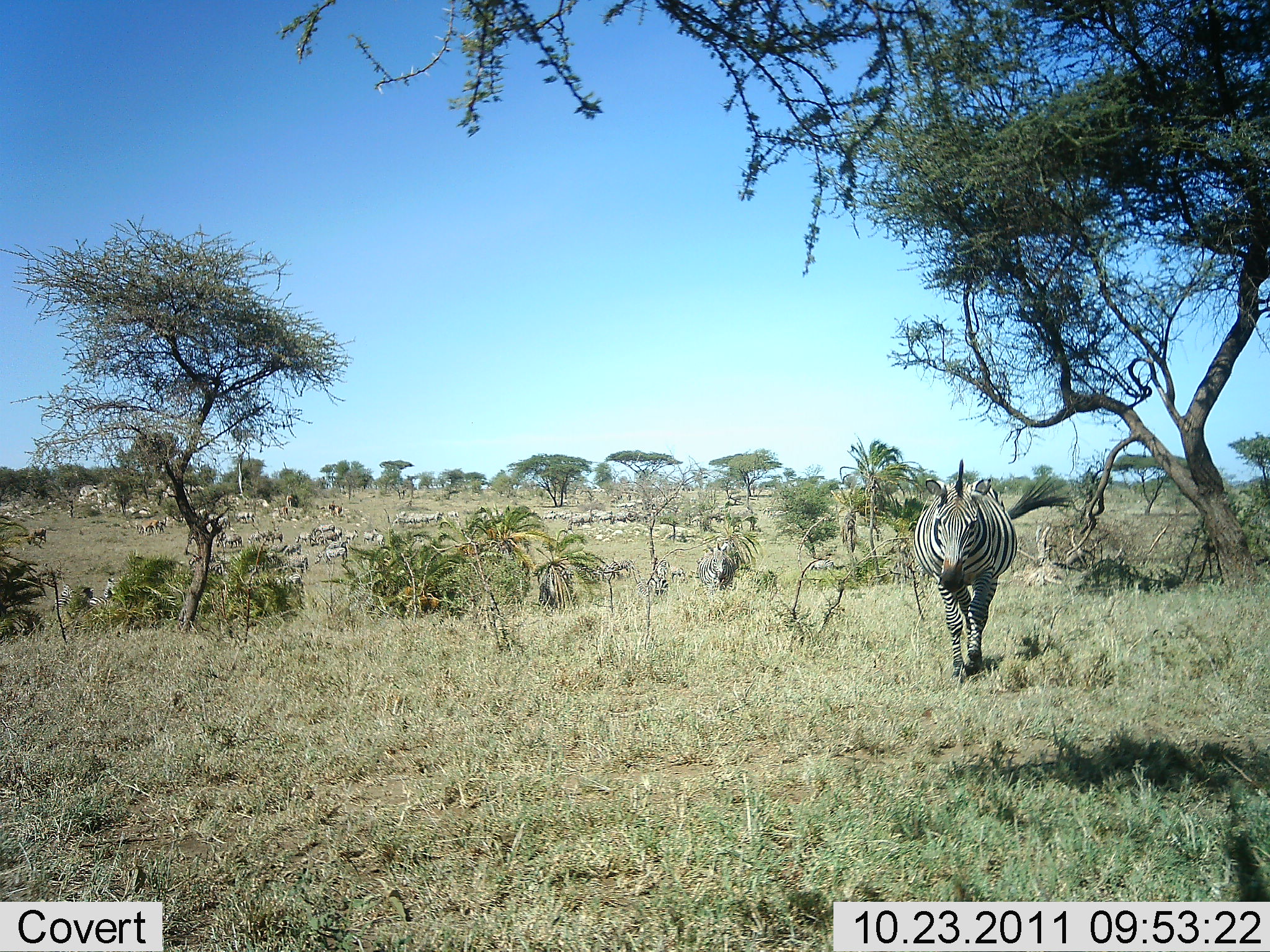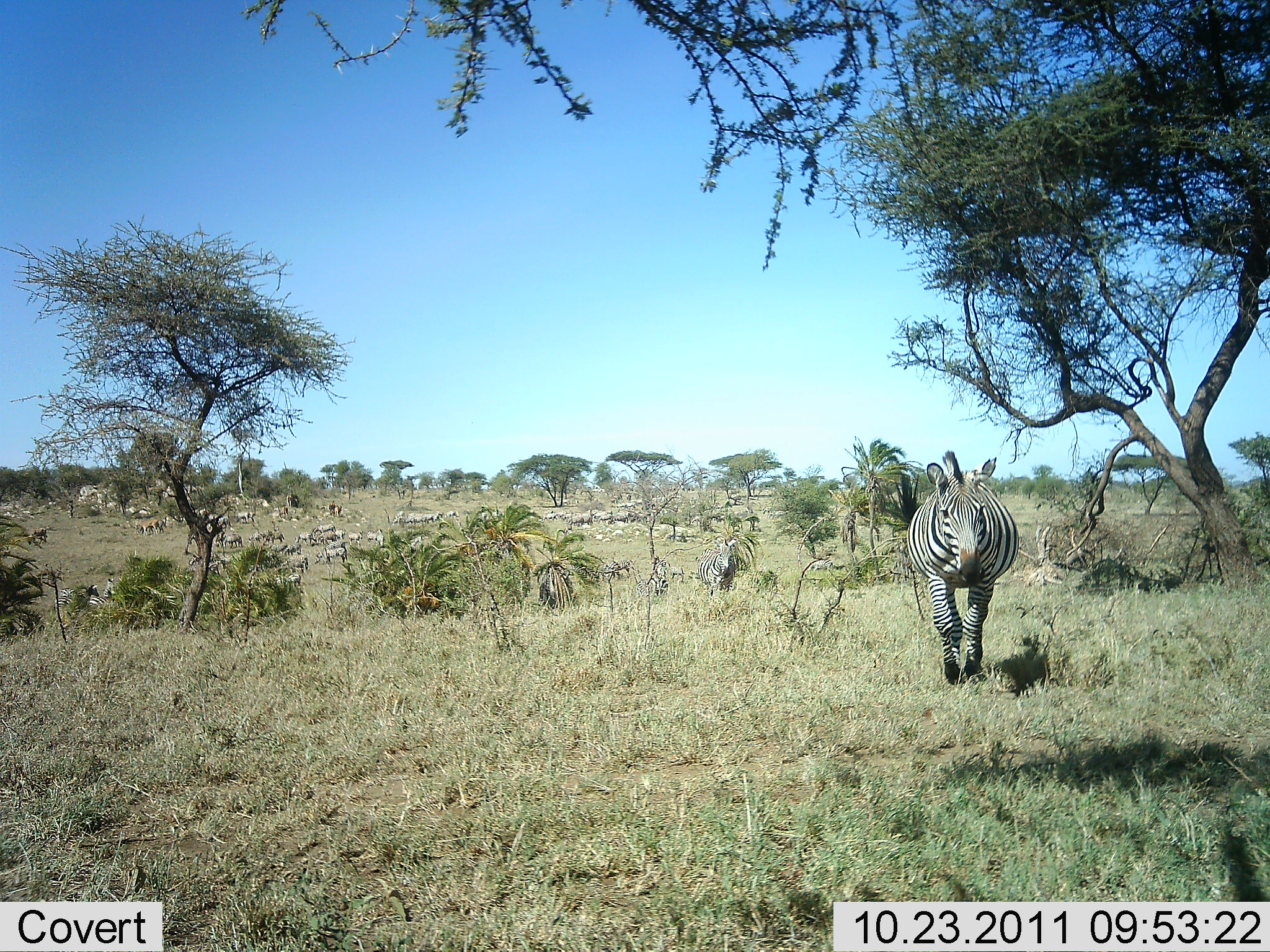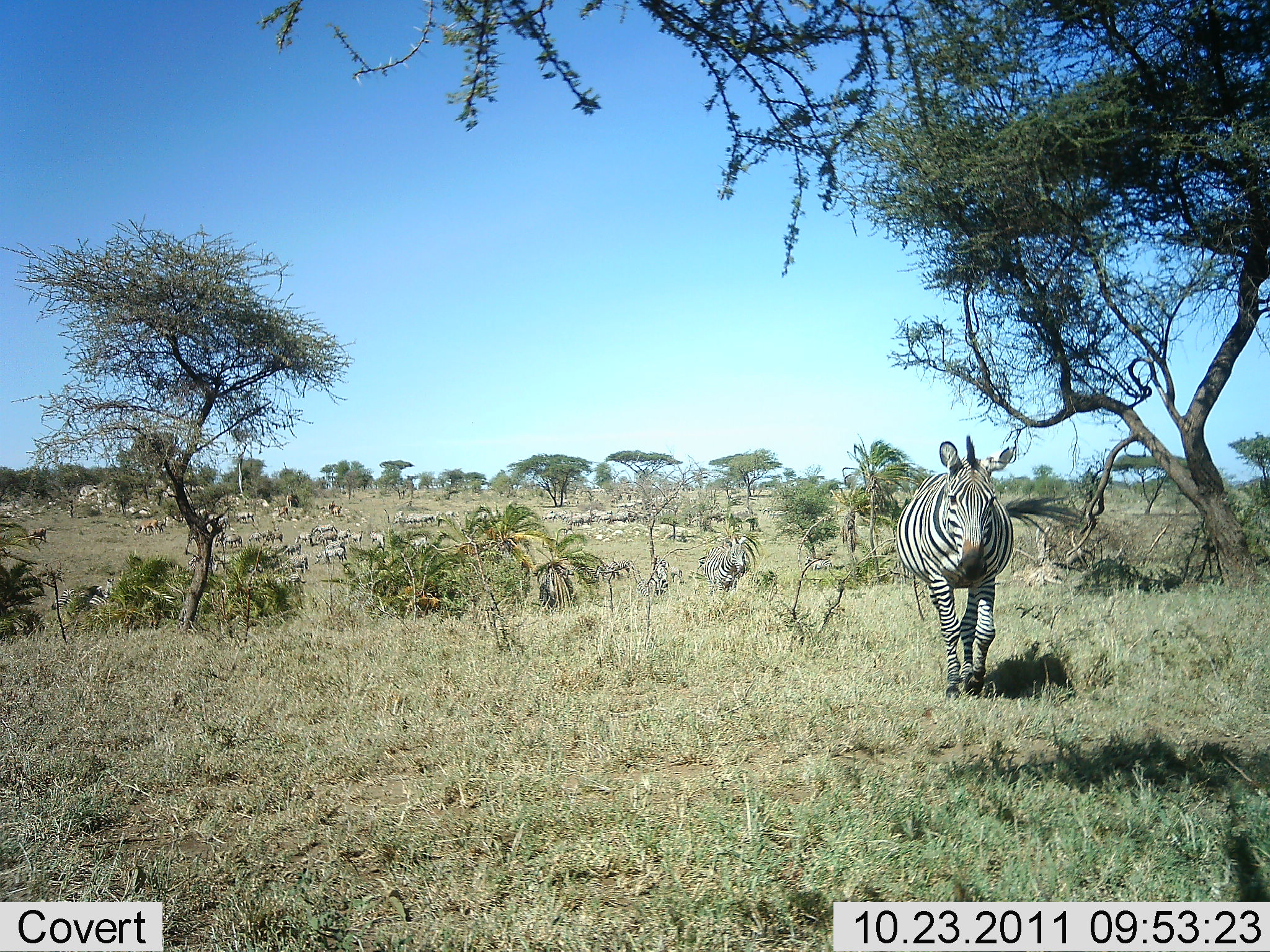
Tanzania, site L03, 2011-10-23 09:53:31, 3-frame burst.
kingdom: Animalia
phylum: Chordata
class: Mammalia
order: Perissodactyla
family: Equidae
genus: Equus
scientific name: Equus quagga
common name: plains zebra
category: zebra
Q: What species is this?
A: Zebra (plains zebra) (Equus quagga).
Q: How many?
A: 11-50.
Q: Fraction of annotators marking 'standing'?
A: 38%.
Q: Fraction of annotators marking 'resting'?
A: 8%.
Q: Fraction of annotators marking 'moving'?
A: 92%.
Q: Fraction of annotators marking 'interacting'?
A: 8%.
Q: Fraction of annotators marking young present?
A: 0%.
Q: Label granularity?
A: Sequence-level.